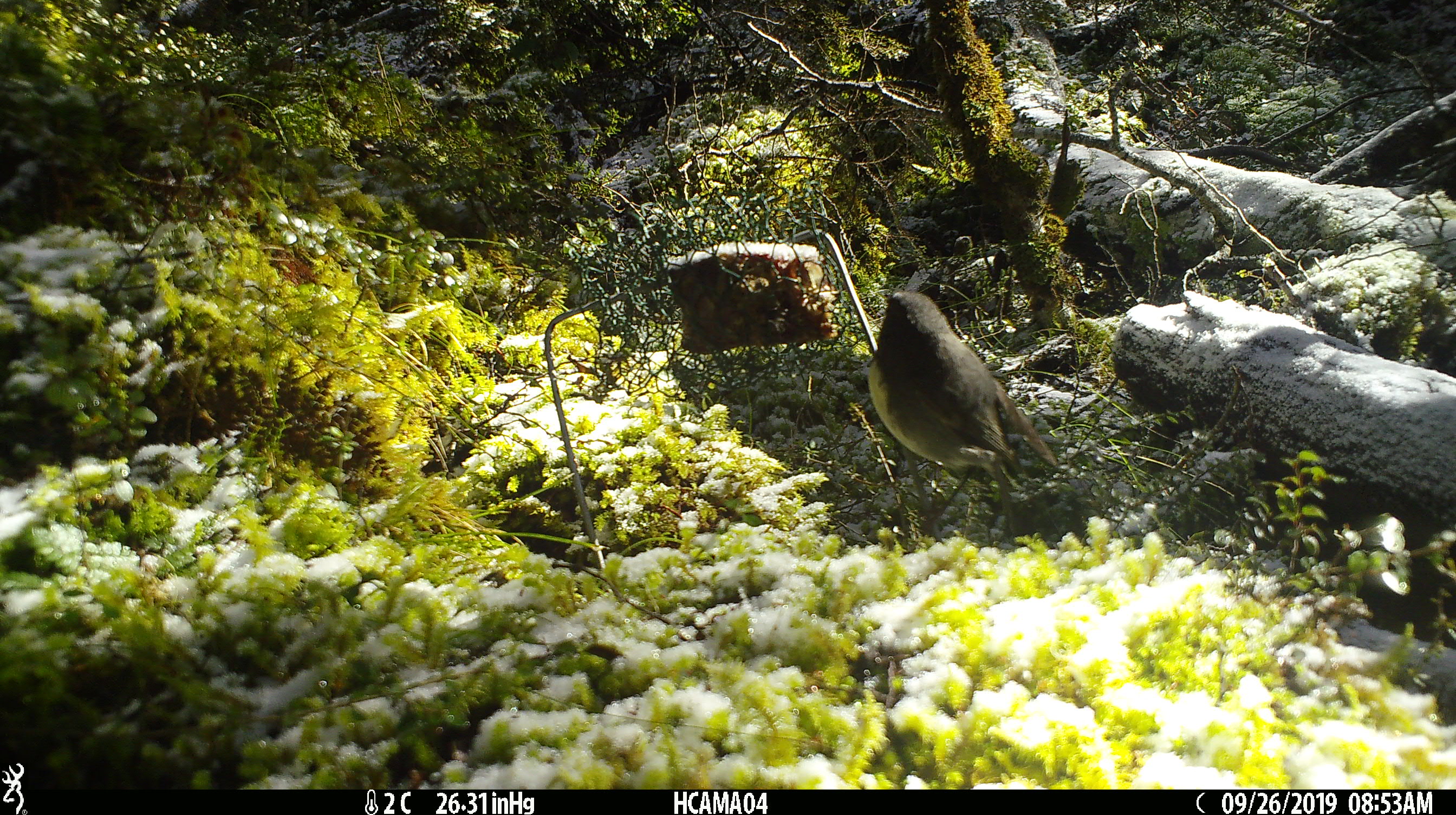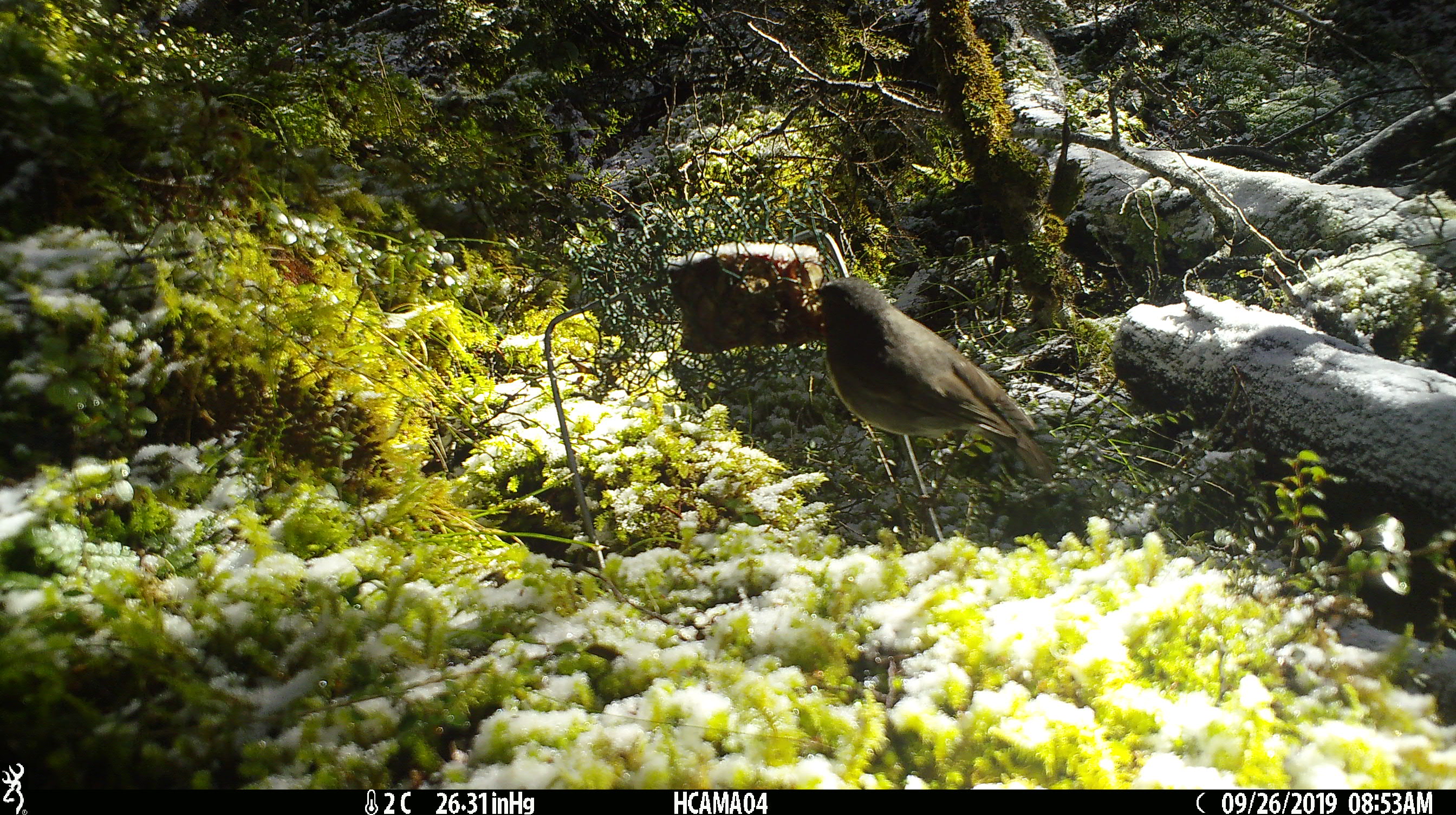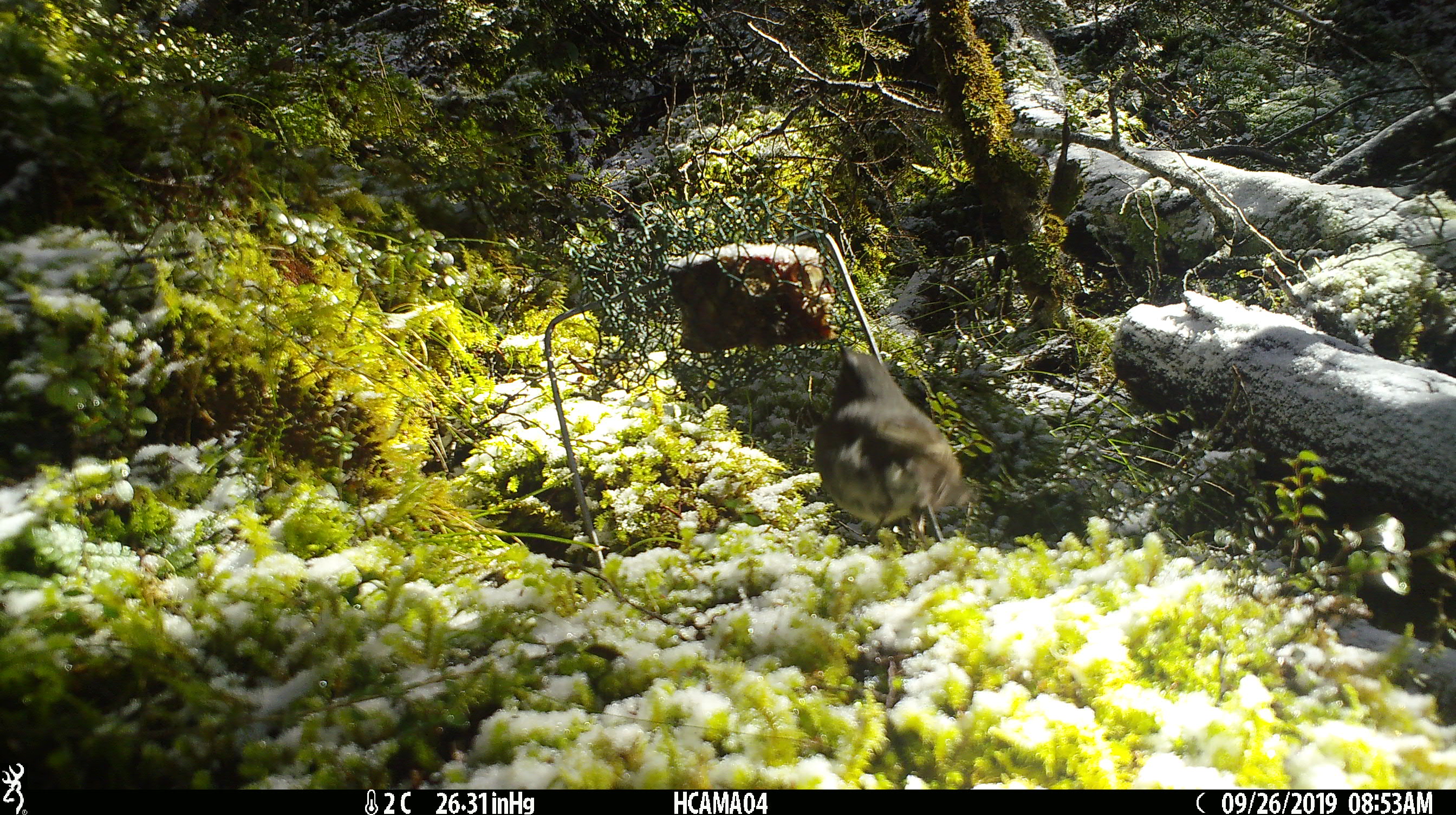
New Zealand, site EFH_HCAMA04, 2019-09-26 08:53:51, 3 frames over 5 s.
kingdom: Animalia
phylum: Chordata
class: Aves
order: Passeriformes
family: Petroicidae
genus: Petroica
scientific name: Petroica australis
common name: new zealand robin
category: robin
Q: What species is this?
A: Robin (new zealand robin) (Petroica australis).